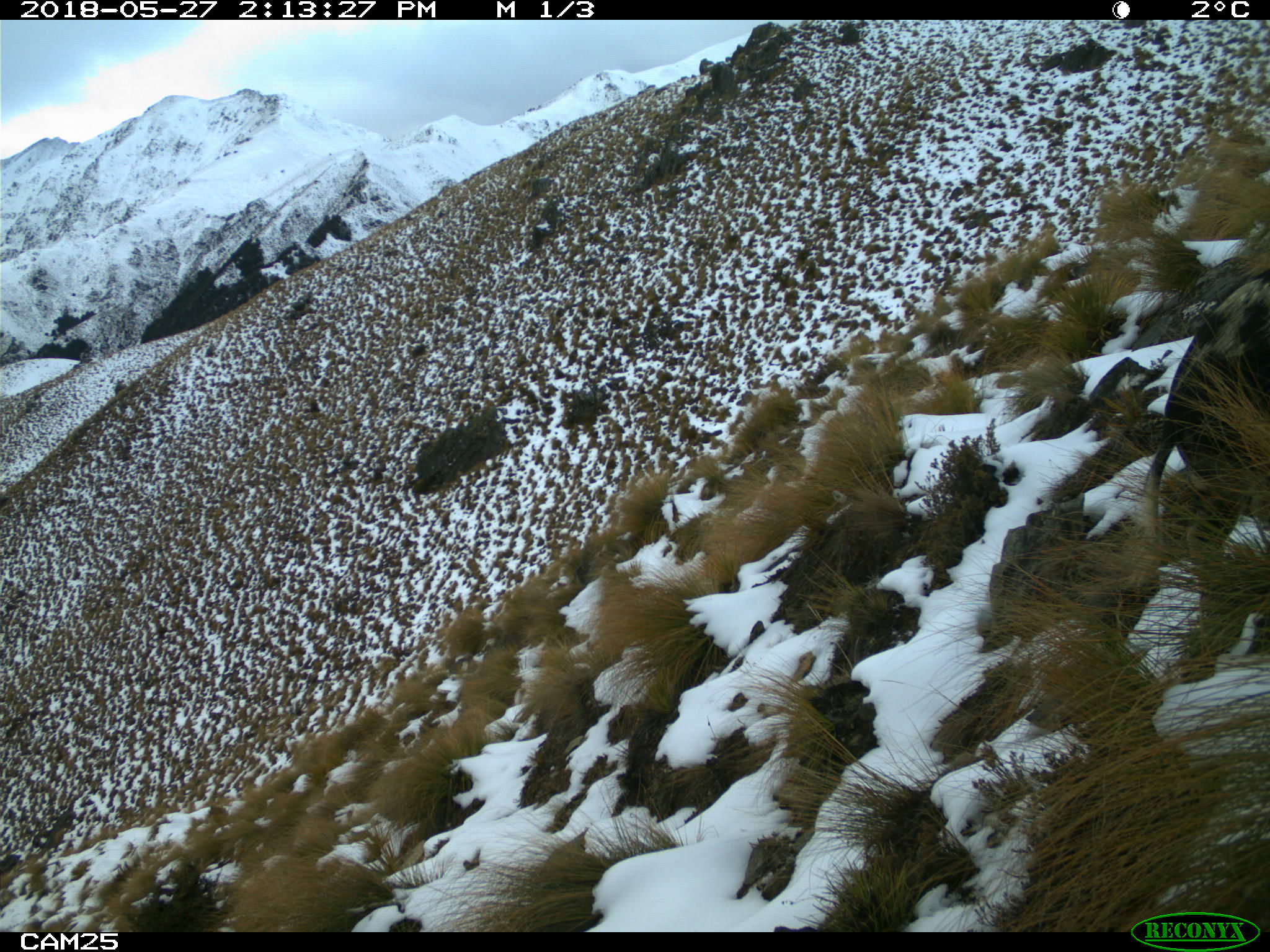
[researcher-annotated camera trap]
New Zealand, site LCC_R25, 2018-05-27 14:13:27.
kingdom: Animalia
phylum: Chordata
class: Mammalia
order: Artiodactyla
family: Suidae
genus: Sus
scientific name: Sus scrofa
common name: pig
Pig (Sus scrofa).